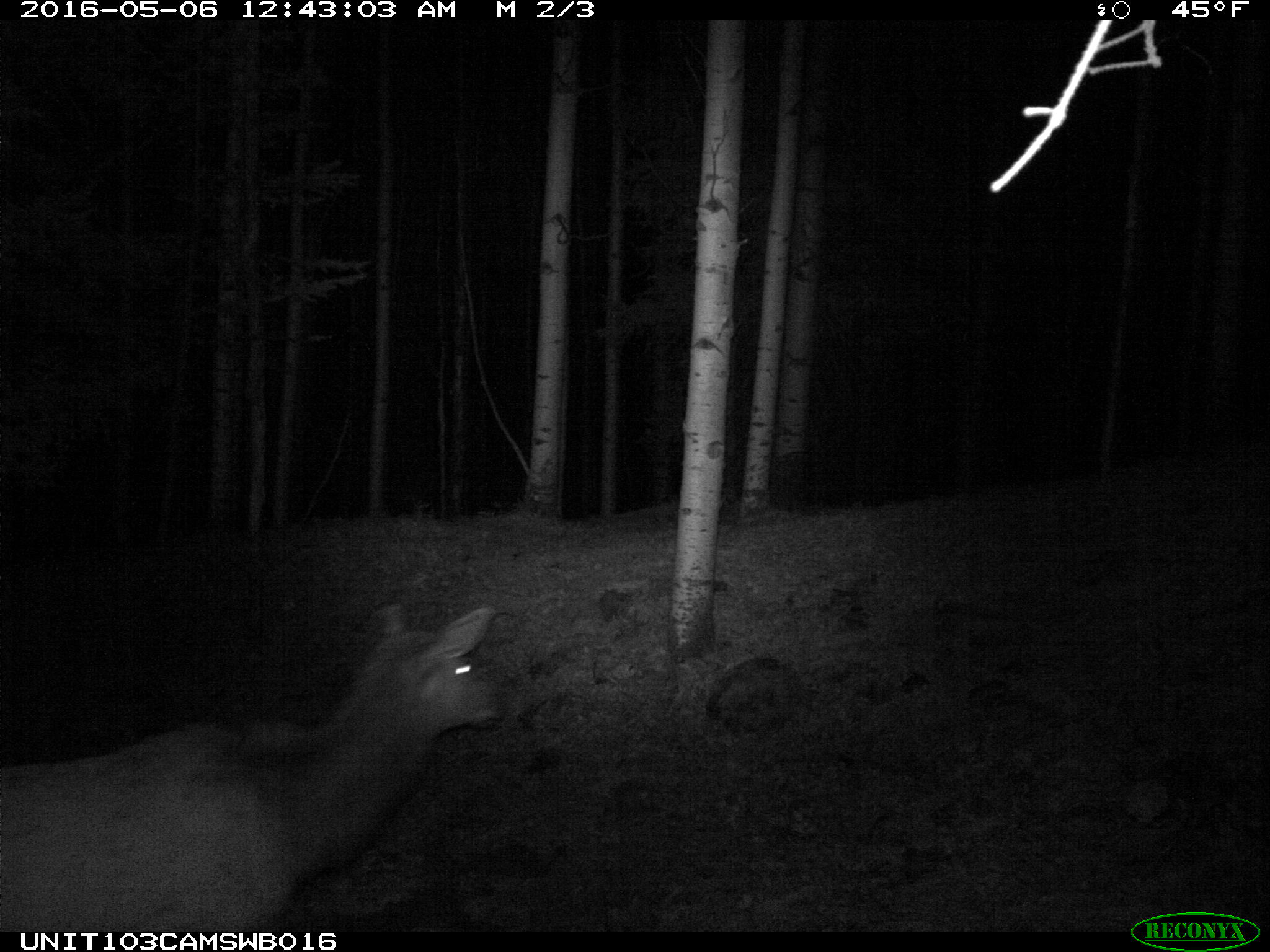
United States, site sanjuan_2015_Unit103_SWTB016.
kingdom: Animalia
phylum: Chordata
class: Mammalia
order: Artiodactyla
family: Cervidae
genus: Cervus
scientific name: Cervus elaphus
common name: red deer